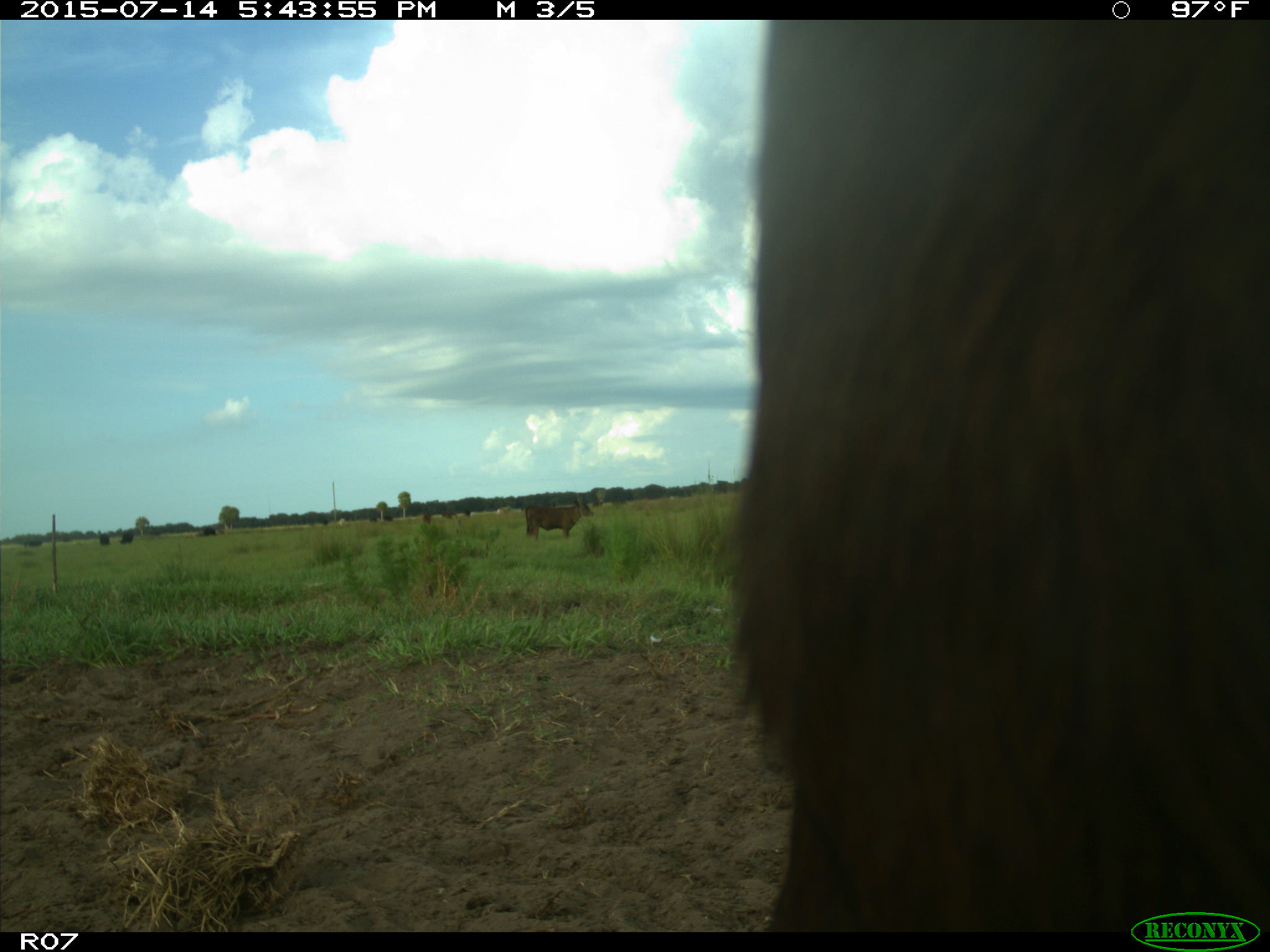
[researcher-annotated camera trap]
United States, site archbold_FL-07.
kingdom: Animalia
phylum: Chordata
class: Mammalia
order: Artiodactyla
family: Bovidae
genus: Bos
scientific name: Bos taurus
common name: domestic cow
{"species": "Bos taurus (domestic cow)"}